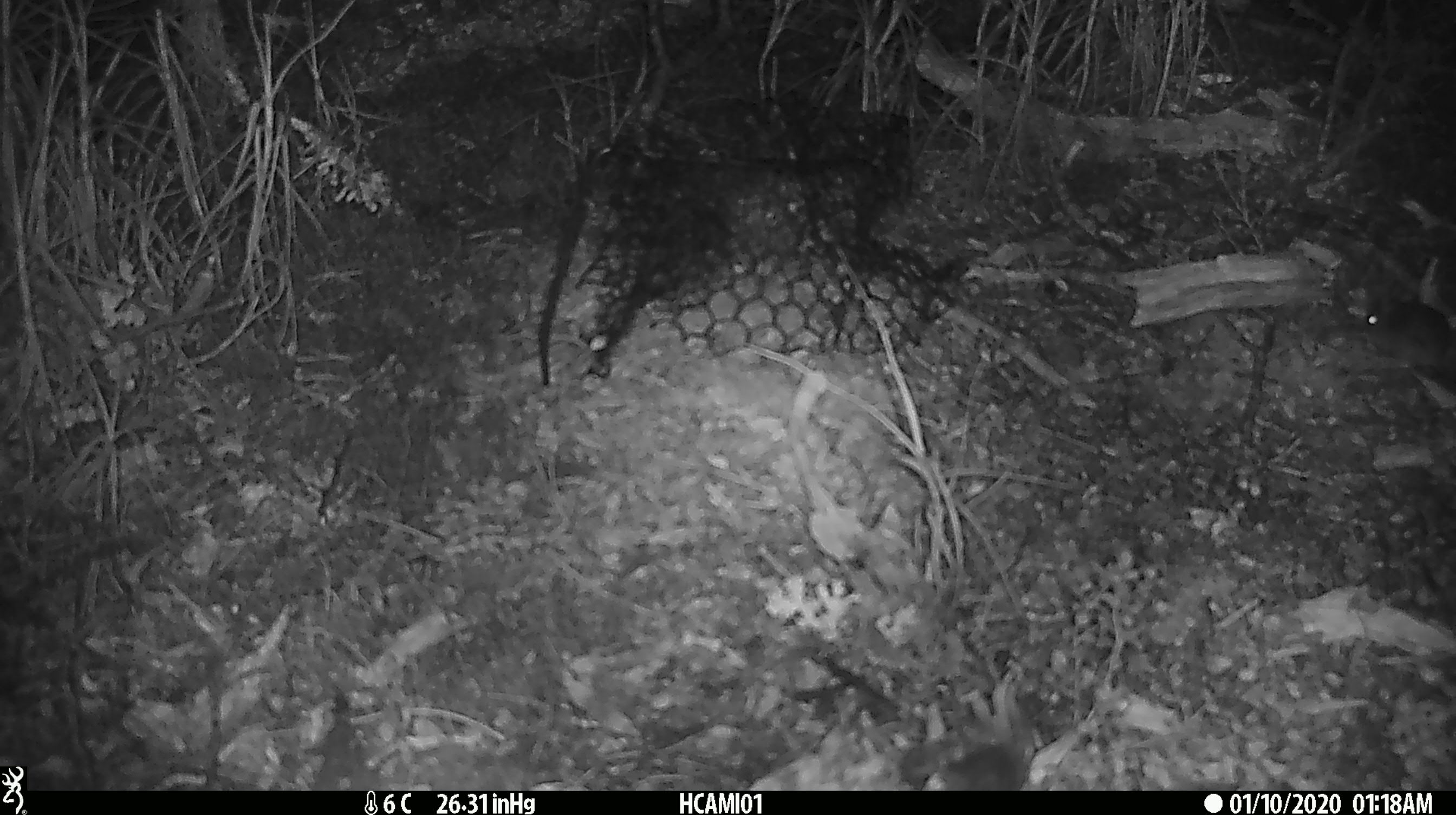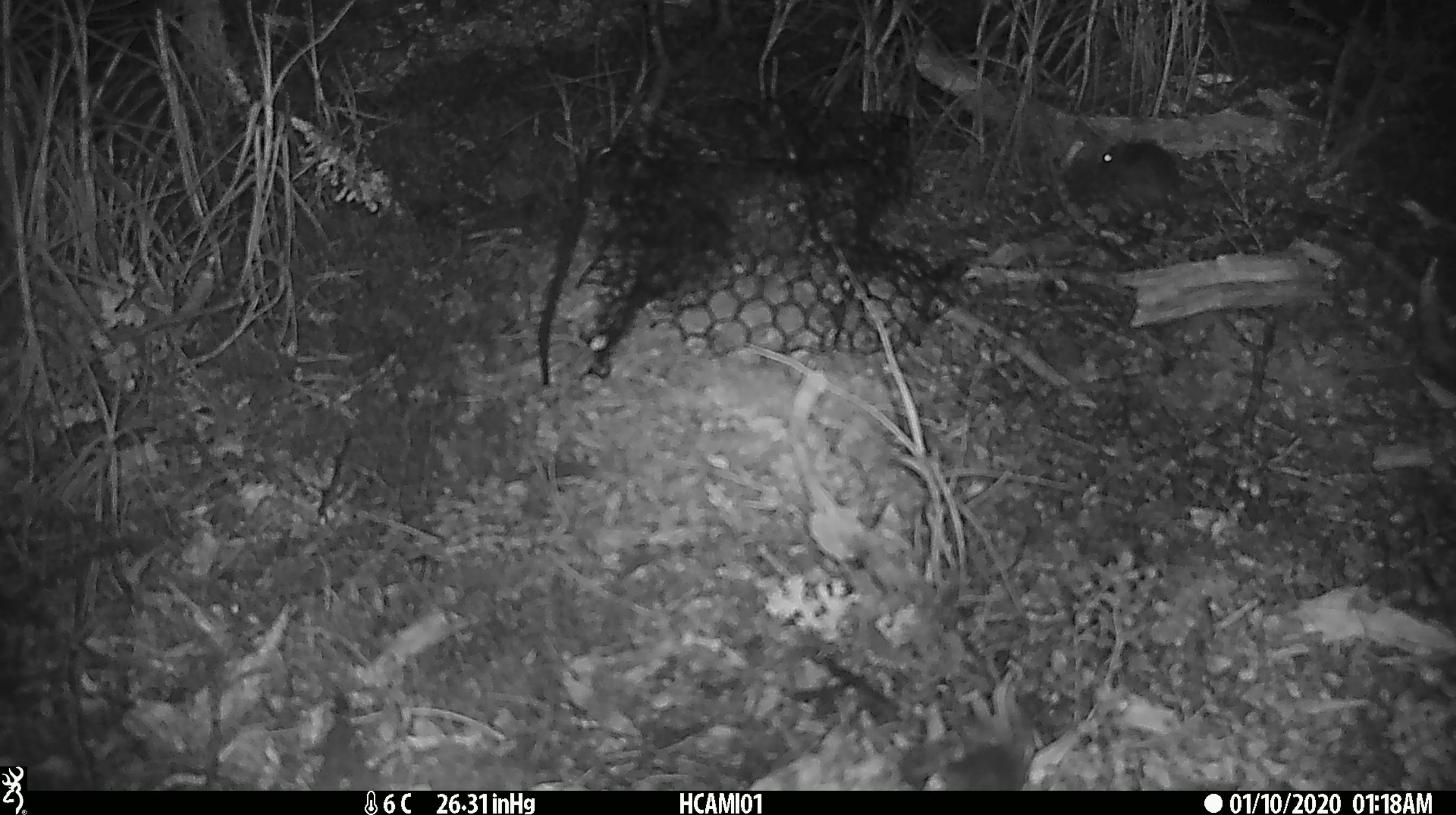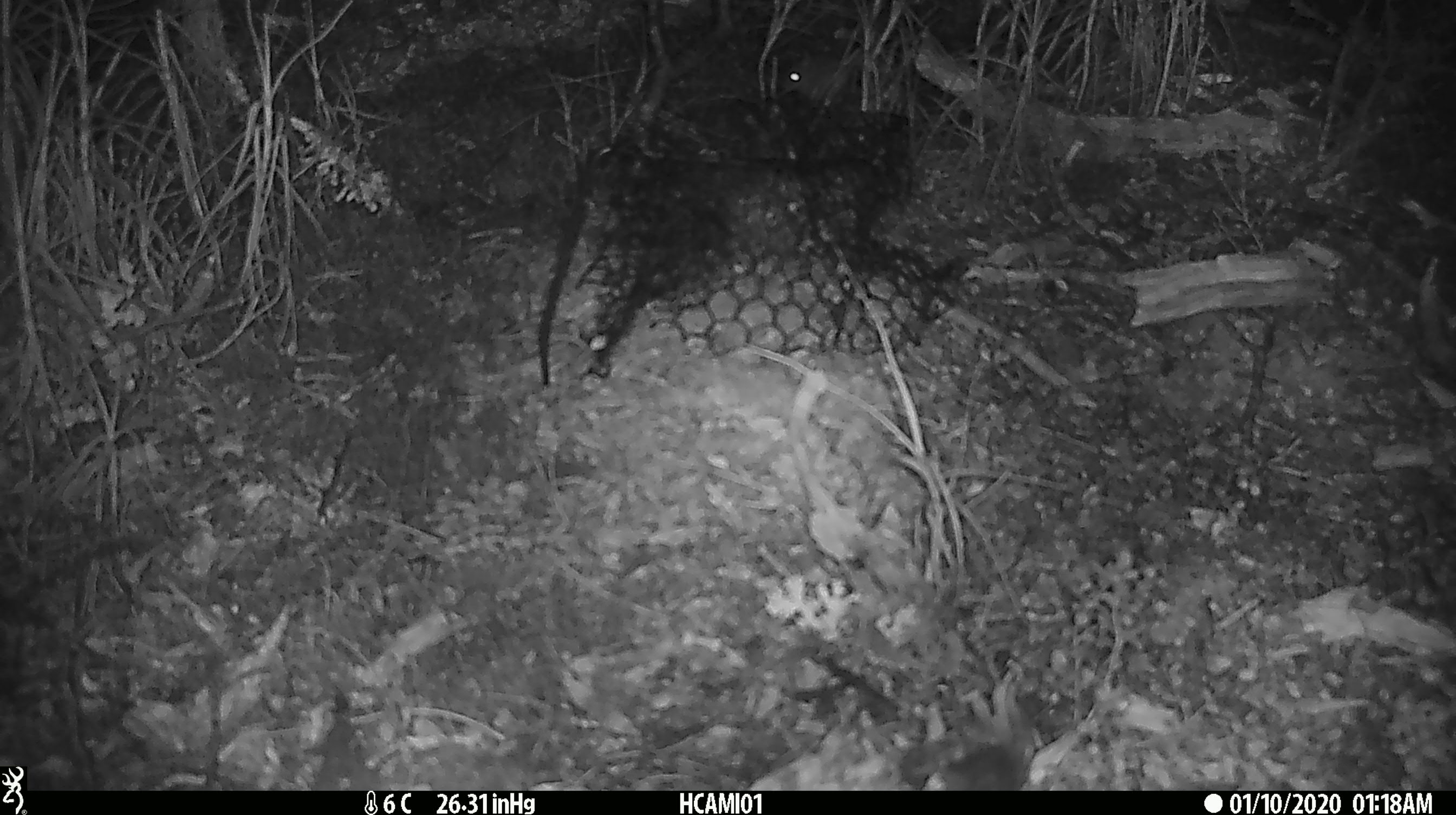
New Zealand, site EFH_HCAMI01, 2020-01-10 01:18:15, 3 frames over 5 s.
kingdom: Animalia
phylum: Chordata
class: Mammalia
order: Rodentia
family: Muridae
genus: Mus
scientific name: Mus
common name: mouse